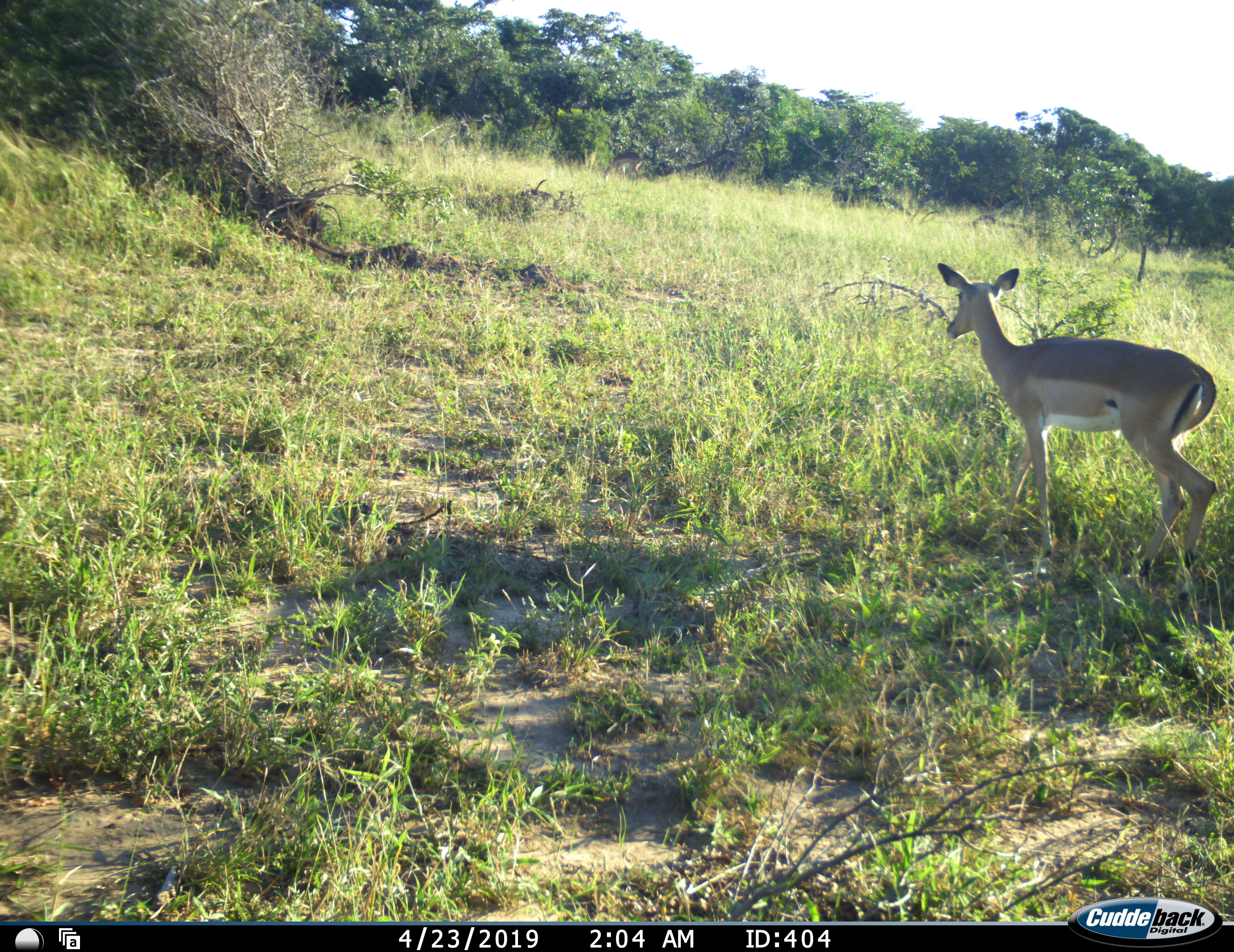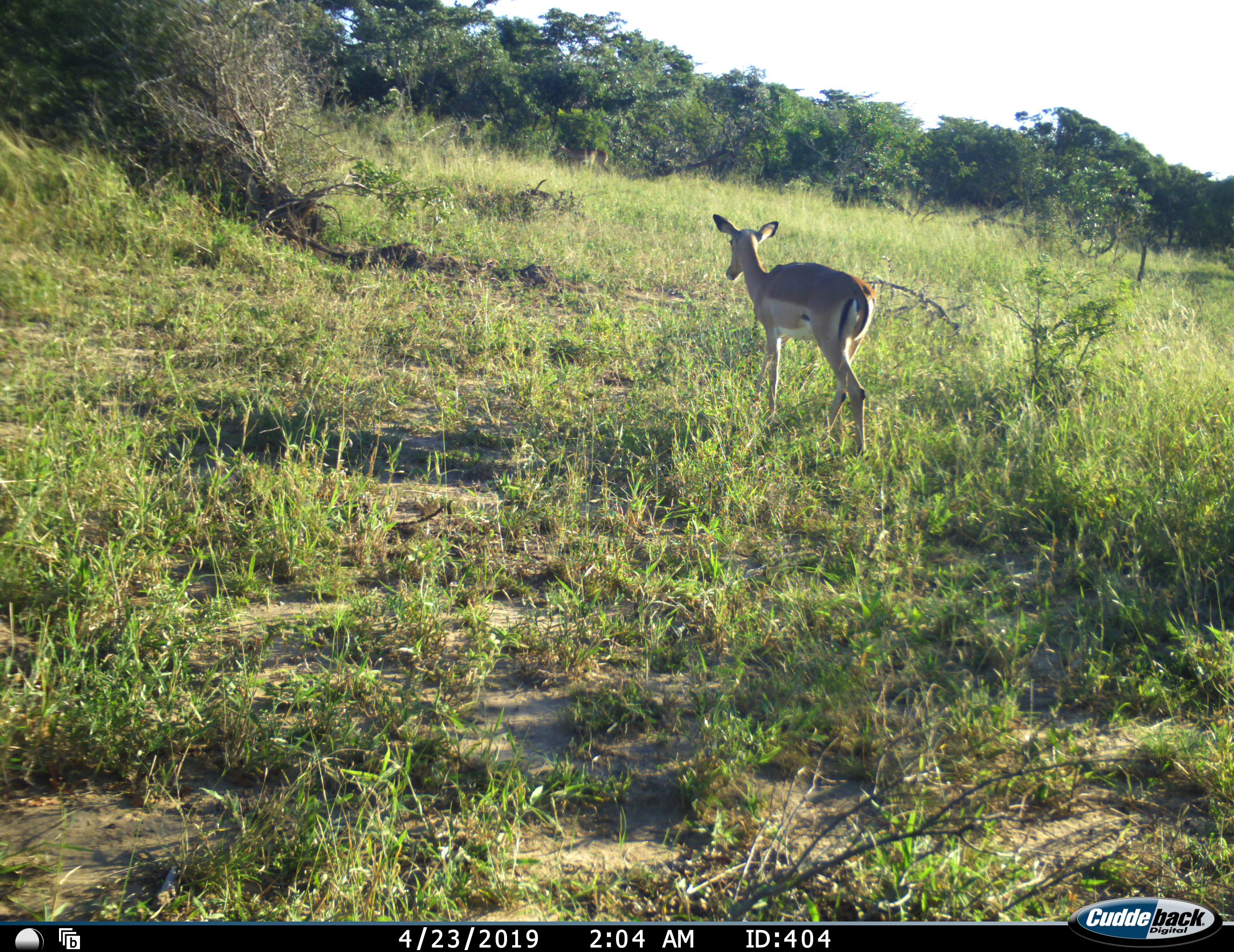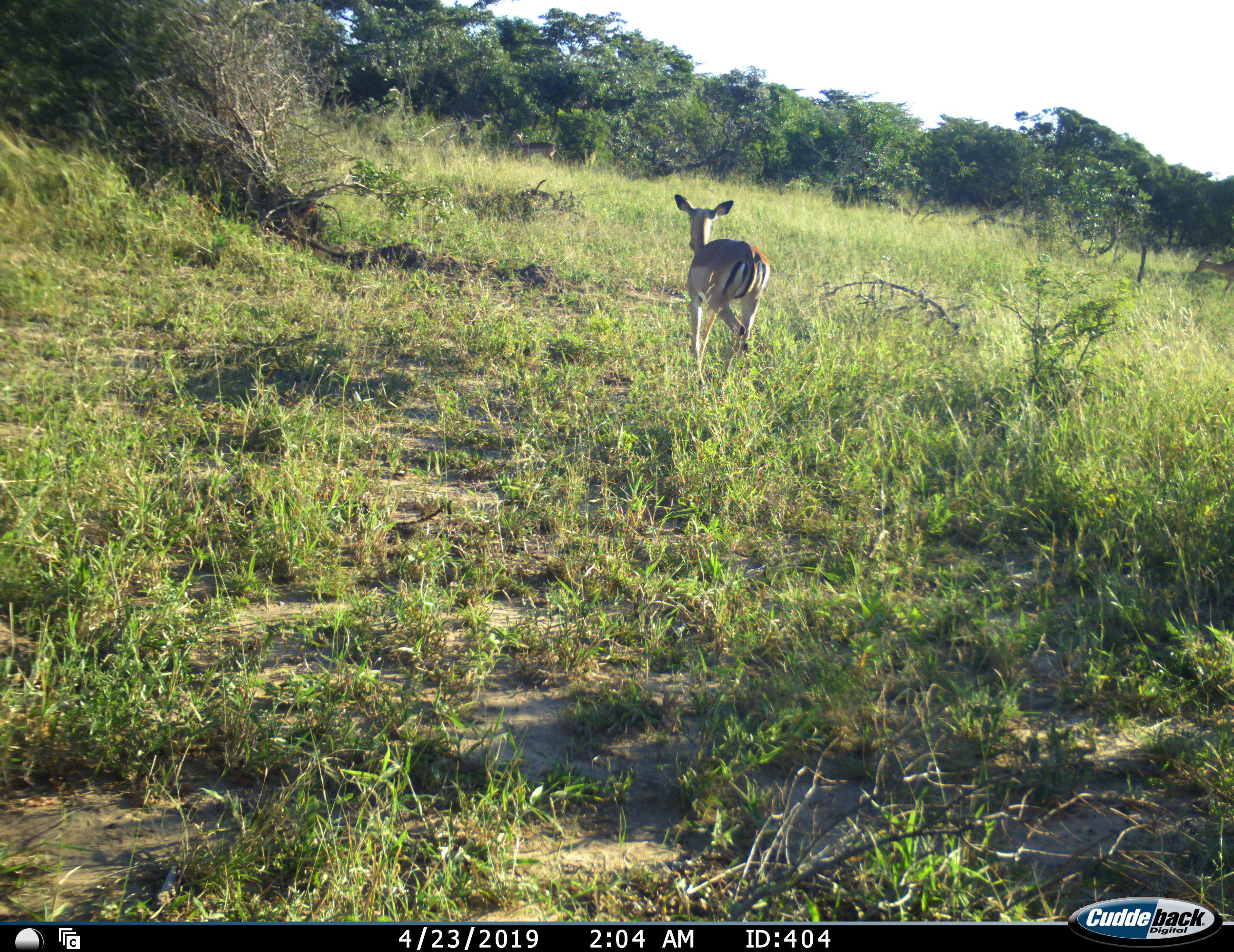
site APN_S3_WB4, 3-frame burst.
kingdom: Animalia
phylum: Chordata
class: Mammalia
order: Artiodactyla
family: Bovidae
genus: Aepyceros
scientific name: Aepyceros melampus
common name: impala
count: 3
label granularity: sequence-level